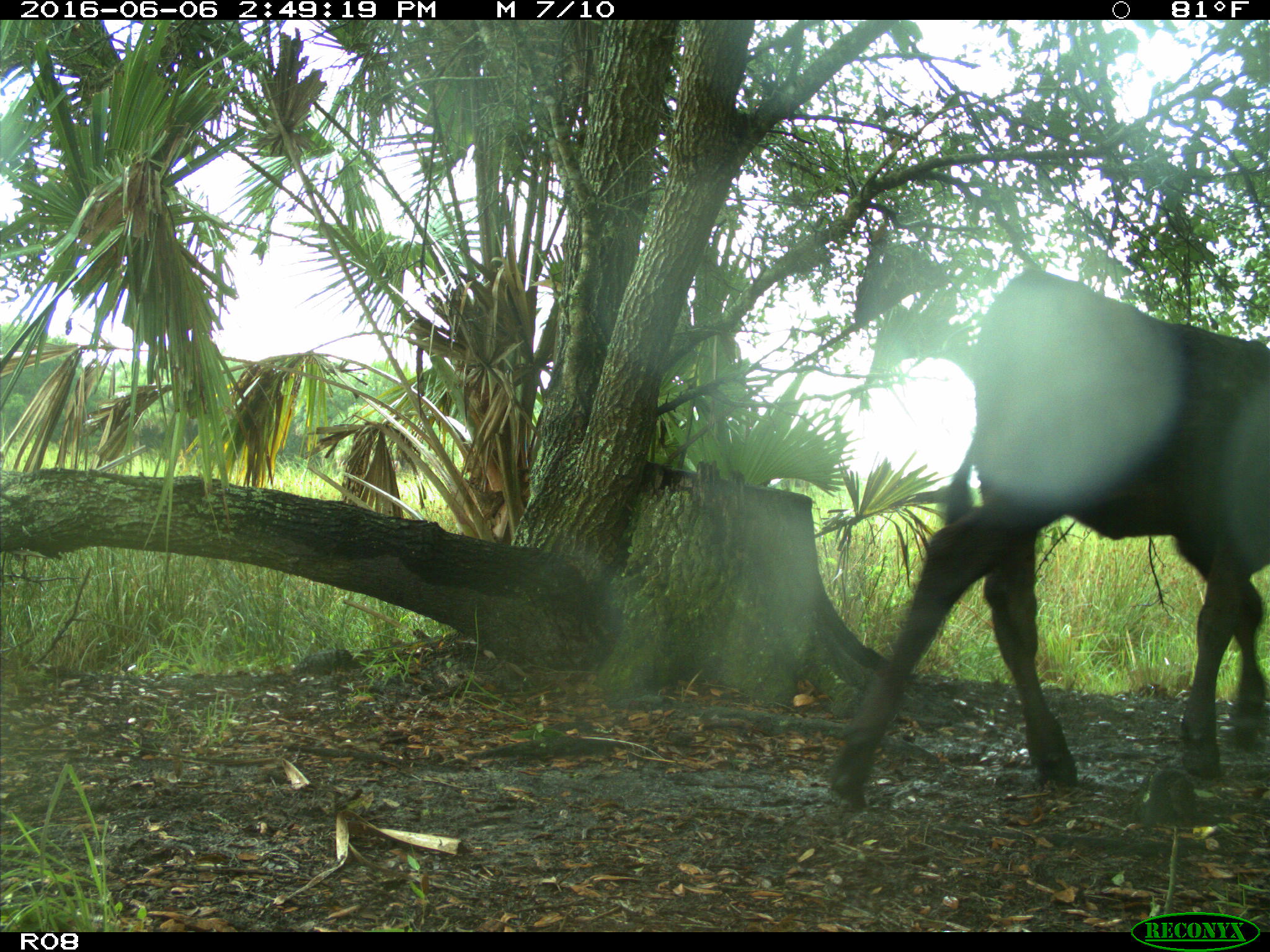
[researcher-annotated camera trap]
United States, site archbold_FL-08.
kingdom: Animalia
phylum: Chordata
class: Mammalia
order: Artiodactyla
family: Bovidae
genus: Bos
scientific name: Bos taurus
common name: domestic cow